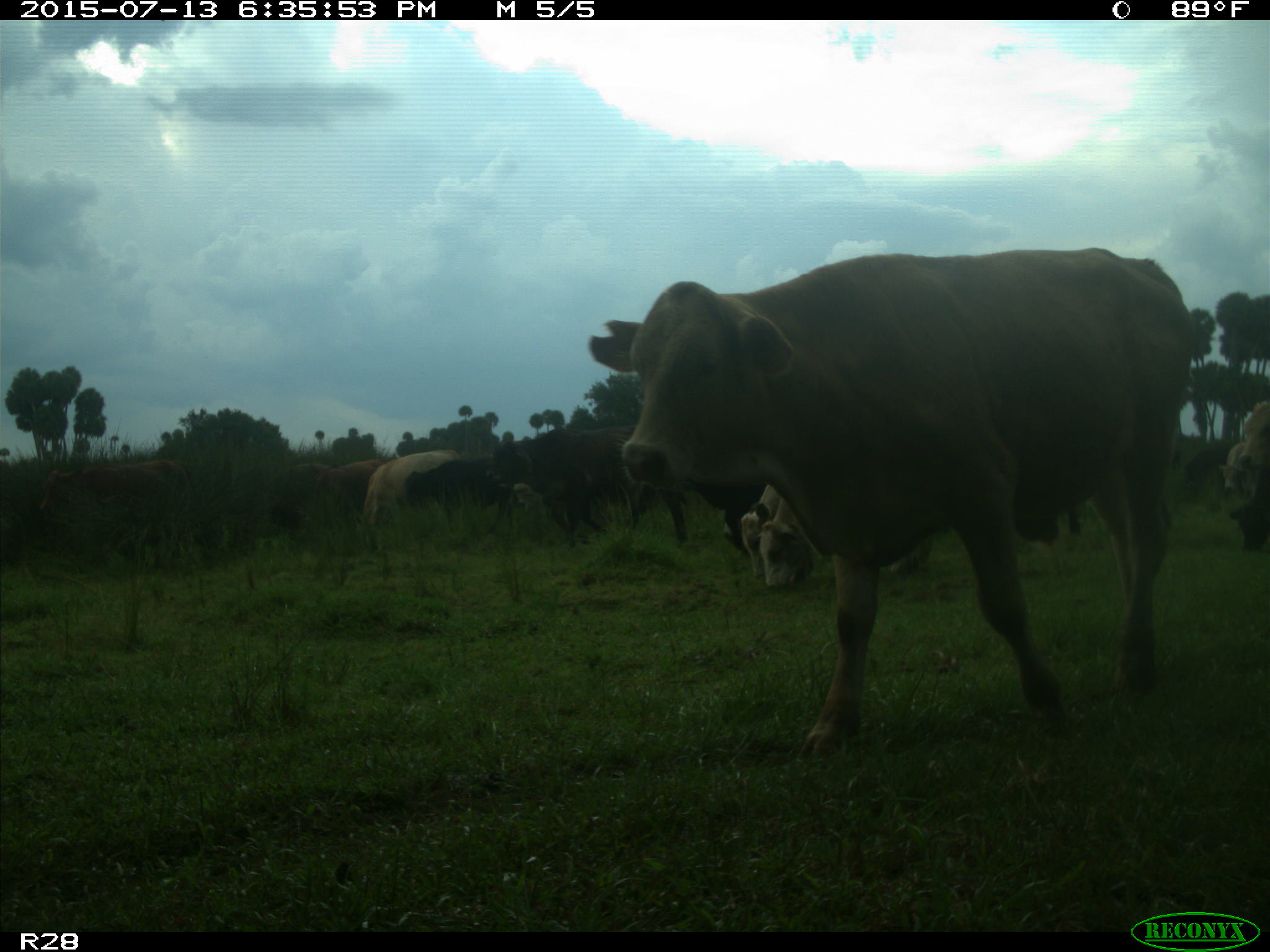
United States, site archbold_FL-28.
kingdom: Animalia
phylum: Chordata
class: Mammalia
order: Artiodactyla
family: Bovidae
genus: Bos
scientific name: Bos taurus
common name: domestic cow